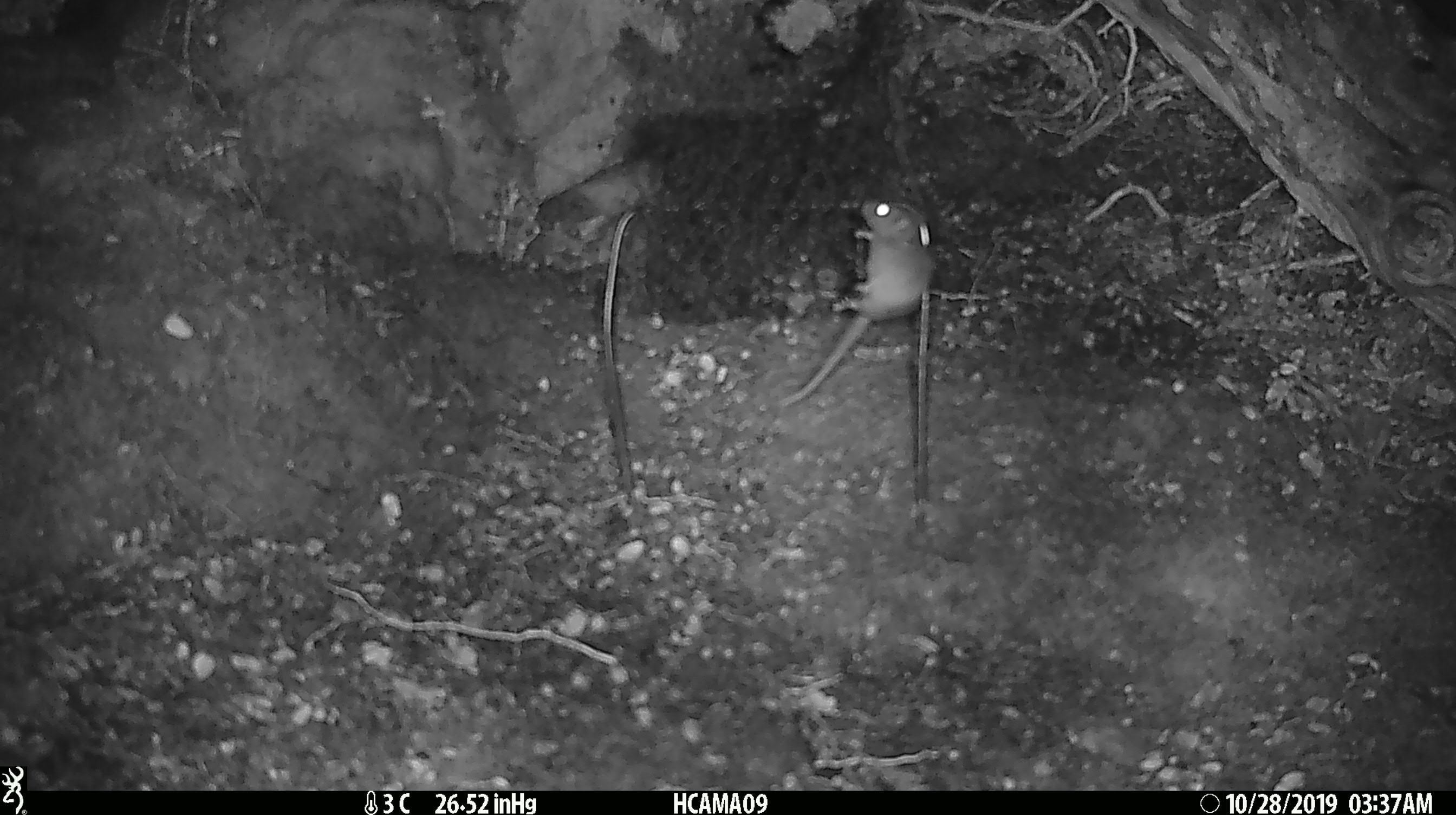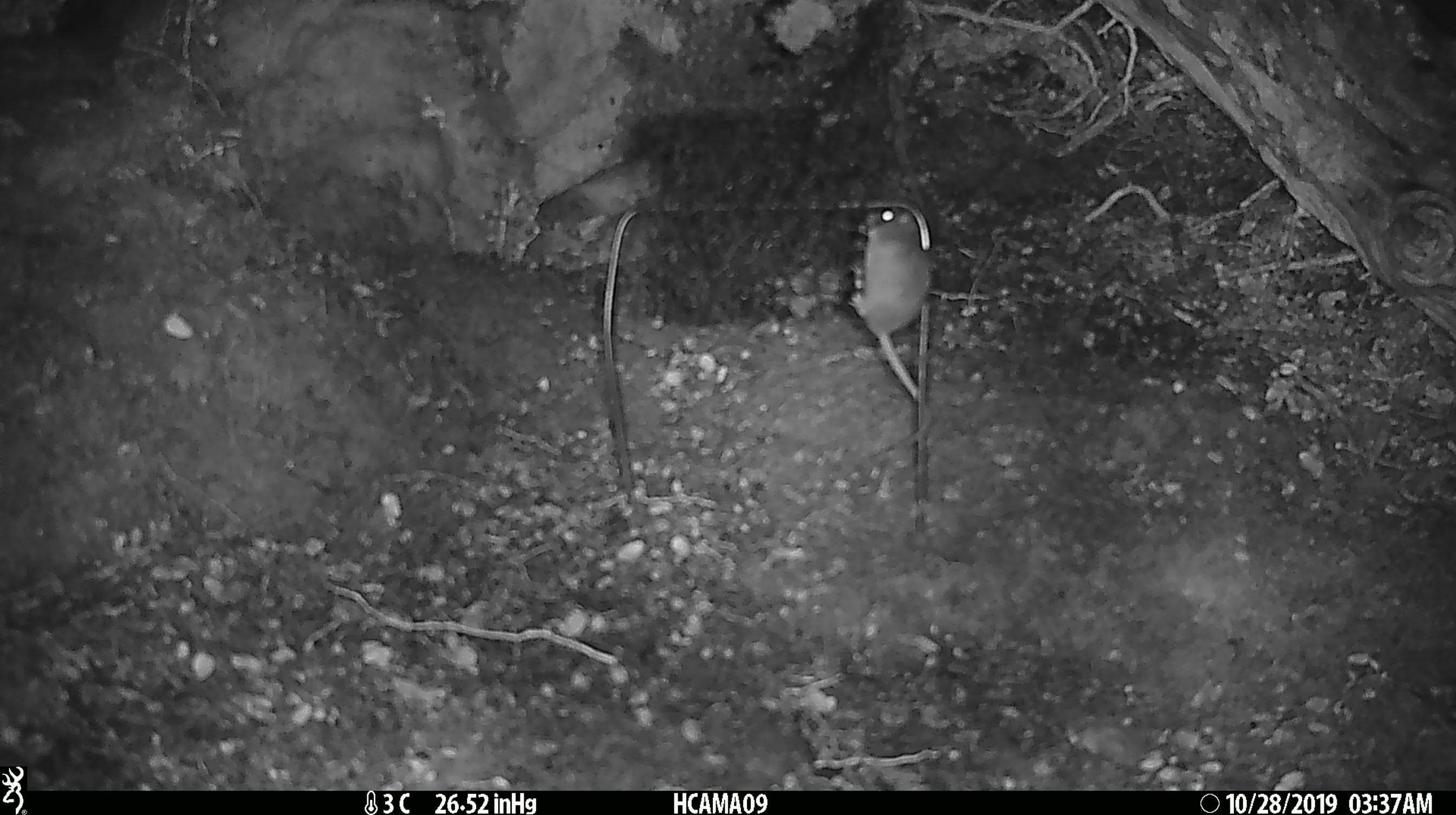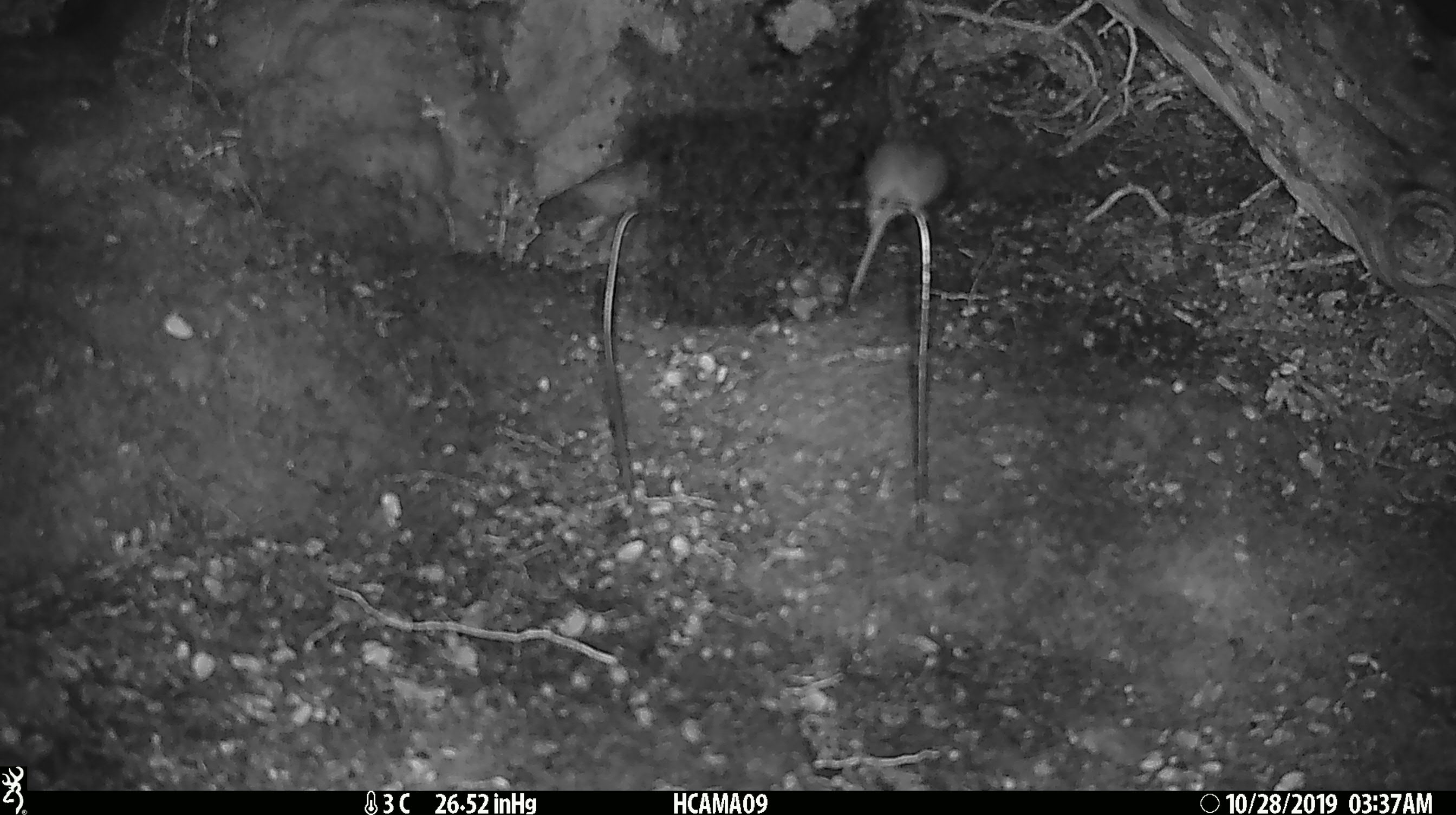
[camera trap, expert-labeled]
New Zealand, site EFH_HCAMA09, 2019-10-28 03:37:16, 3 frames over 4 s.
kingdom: Animalia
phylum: Chordata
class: Mammalia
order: Rodentia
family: Muridae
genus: Mus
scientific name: Mus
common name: mouse